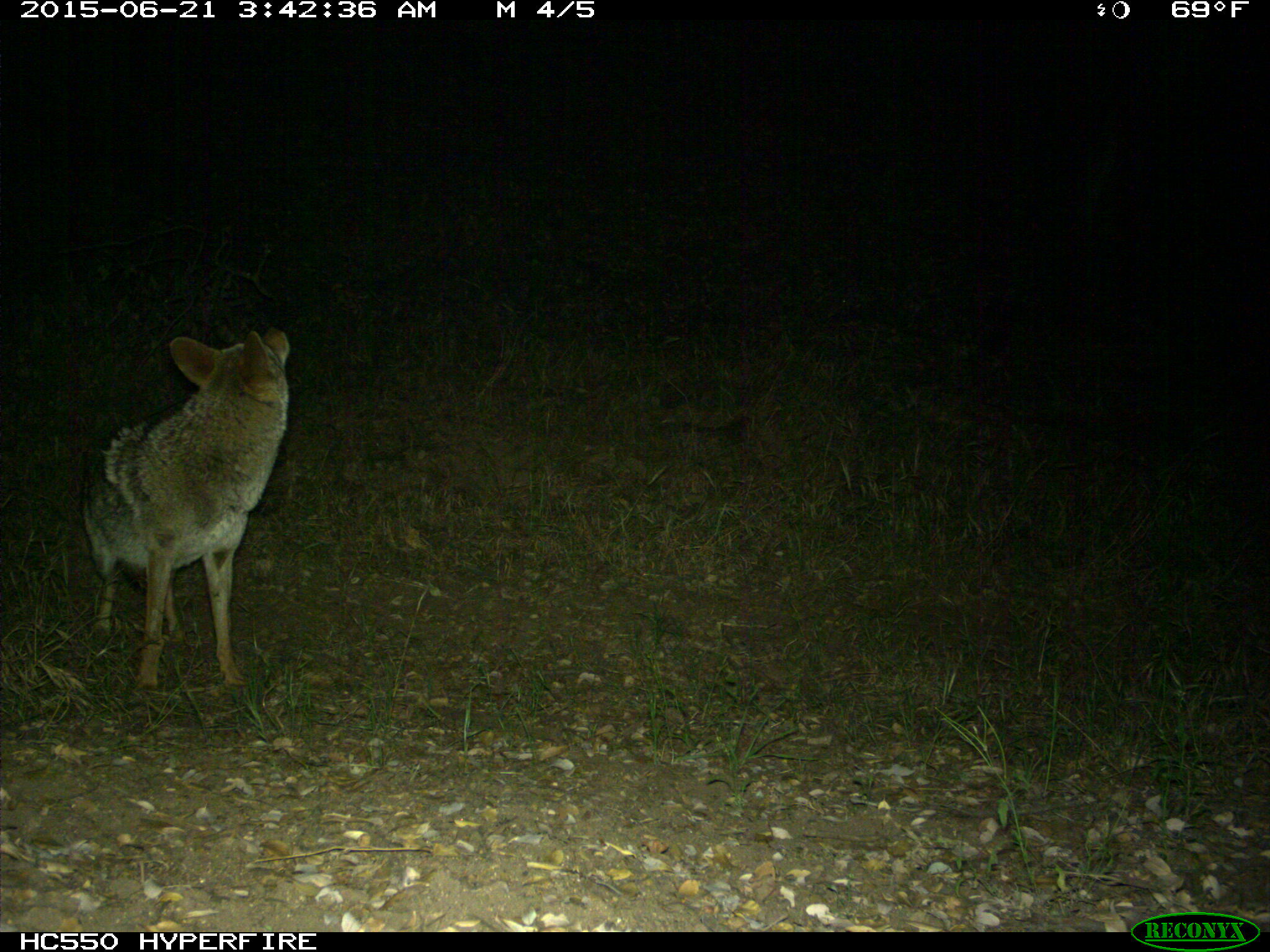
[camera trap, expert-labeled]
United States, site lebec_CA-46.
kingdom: Animalia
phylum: Chordata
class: Mammalia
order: Carnivora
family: Canidae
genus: Canis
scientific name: Canis latrans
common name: coyote